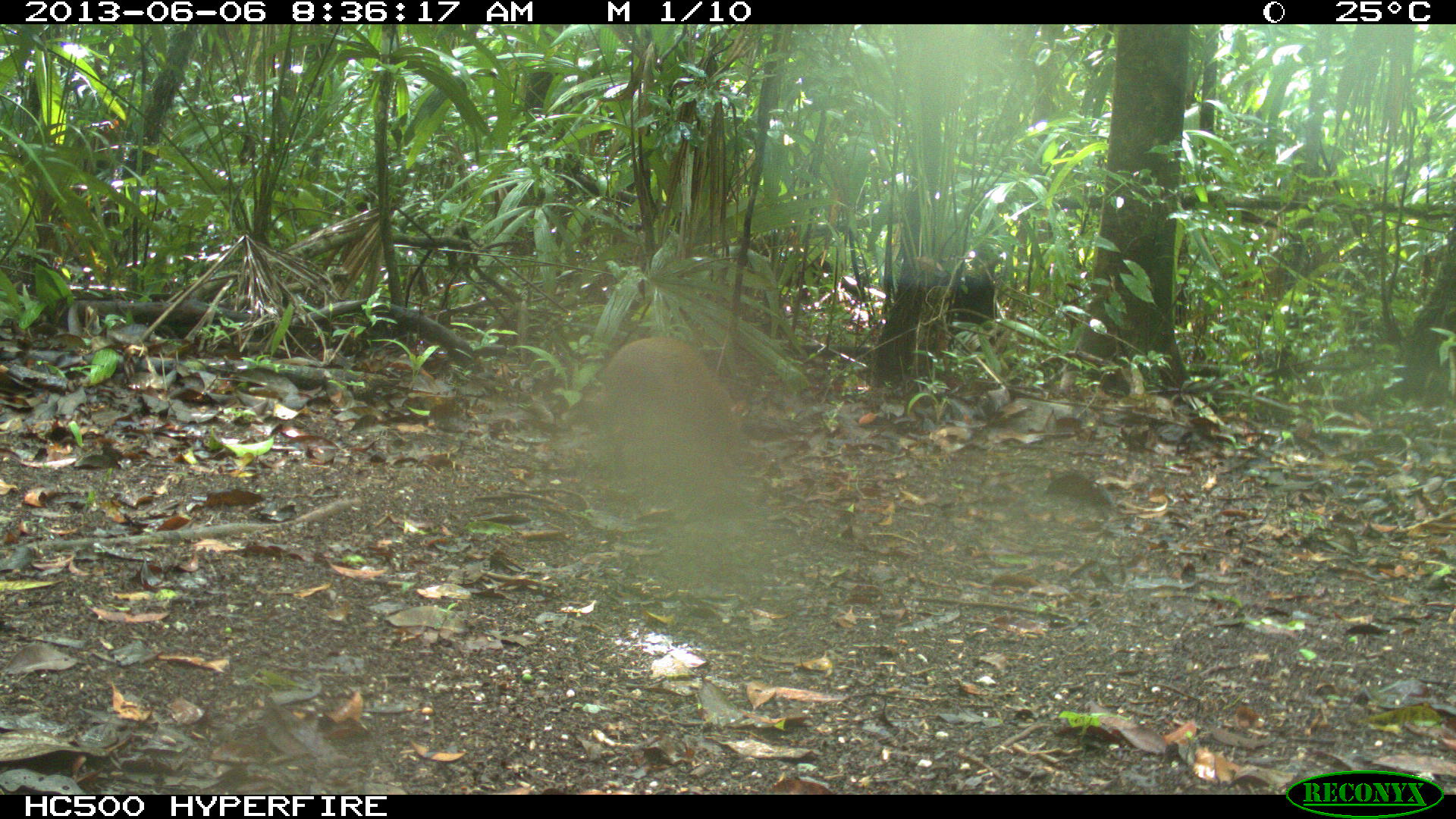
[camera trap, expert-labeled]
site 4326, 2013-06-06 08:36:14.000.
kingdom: Animalia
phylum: Chordata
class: Mammalia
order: Rodentia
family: Dasyproctidae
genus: Dasyprocta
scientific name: Dasyprocta punctata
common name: central american agouti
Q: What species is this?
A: Dasyprocta punctata (central american agouti).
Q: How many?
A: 1.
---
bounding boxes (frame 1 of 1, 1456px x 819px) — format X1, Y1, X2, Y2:
dasyprocta punctata: 586, 336, 742, 504